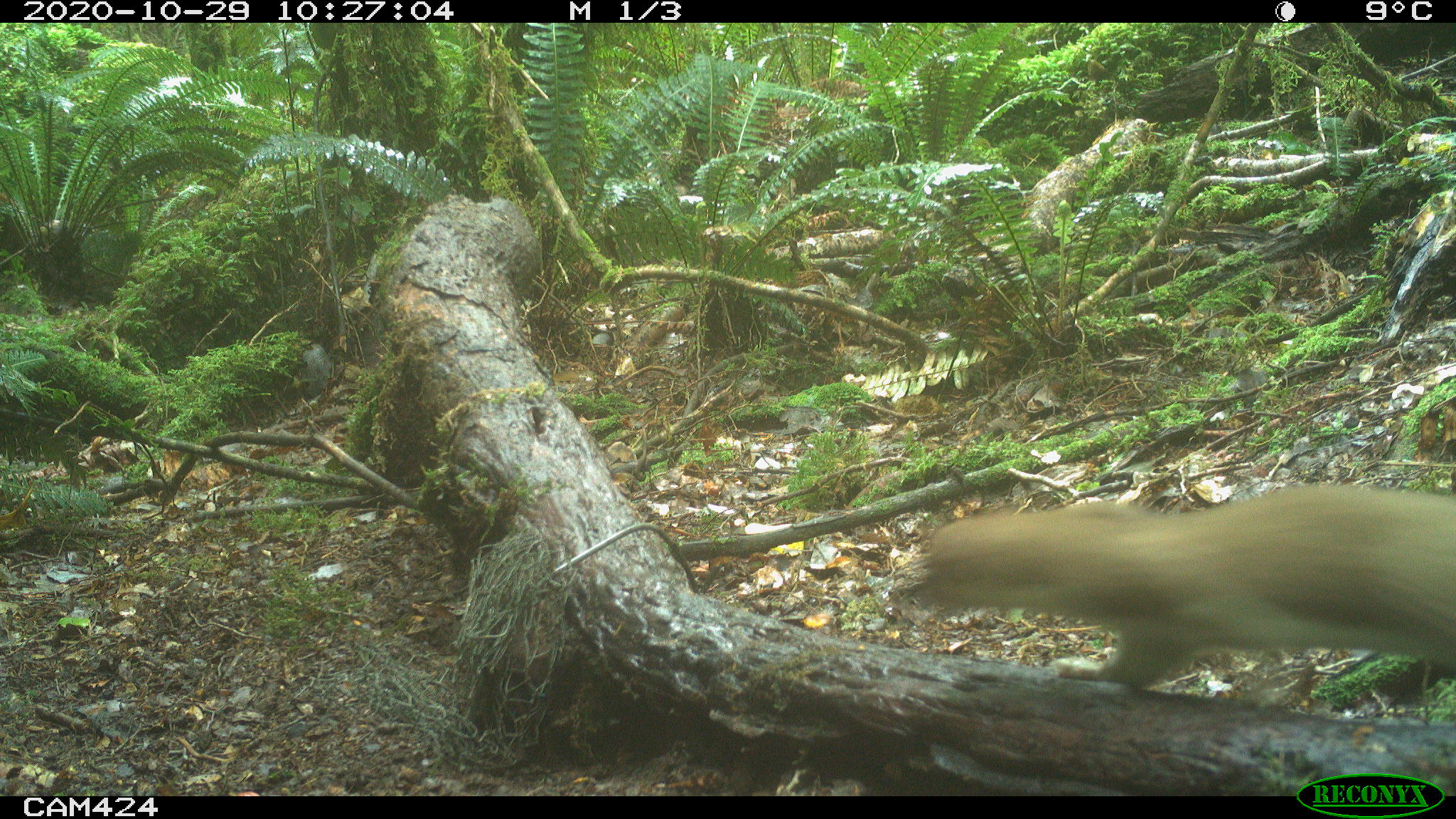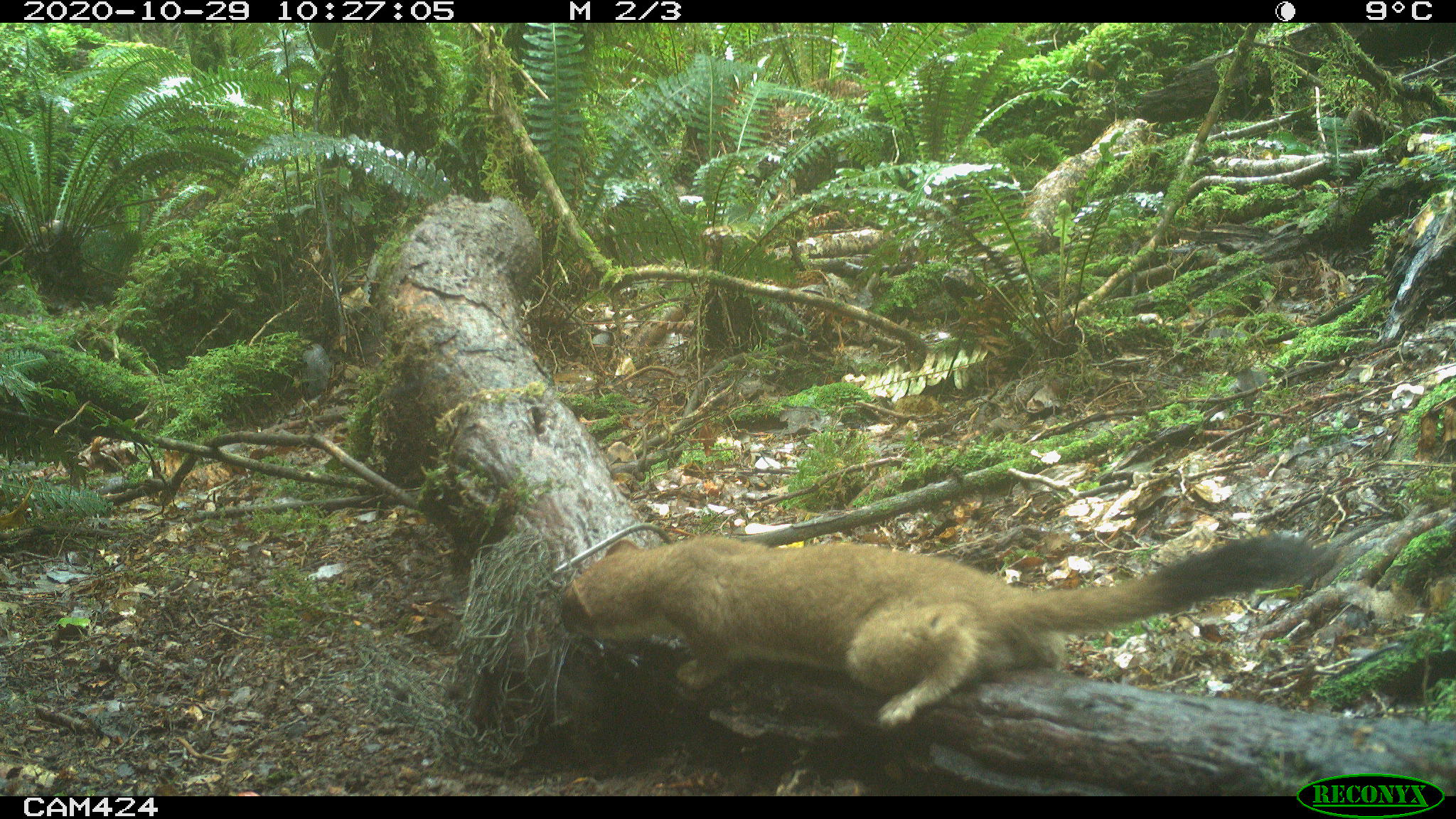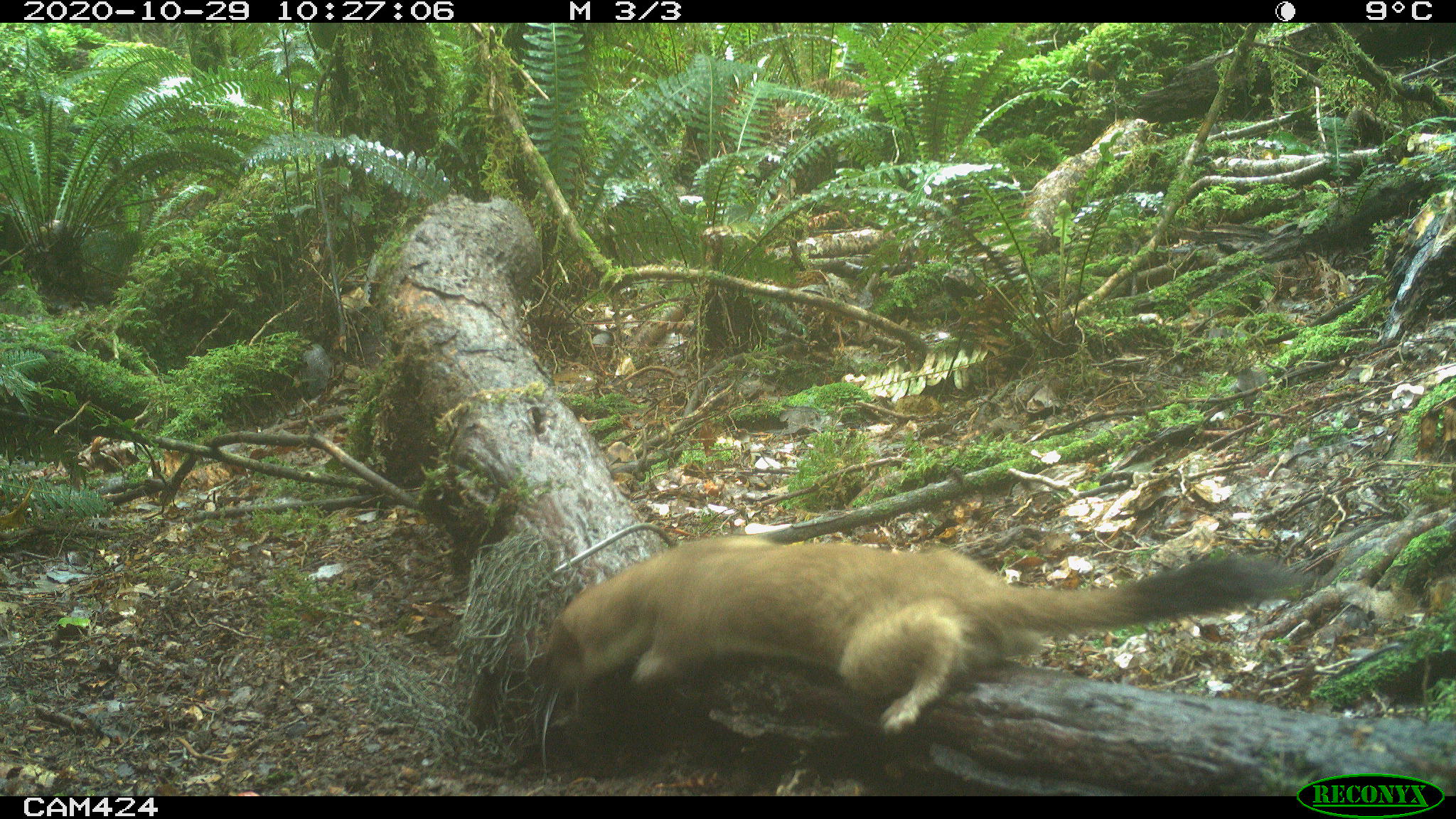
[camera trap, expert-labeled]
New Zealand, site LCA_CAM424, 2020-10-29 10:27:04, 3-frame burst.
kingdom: Animalia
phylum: Chordata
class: Mammalia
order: Carnivora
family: Mustelidae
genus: Mustela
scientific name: Mustela erminea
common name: stoat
Stoat (Mustela erminea).